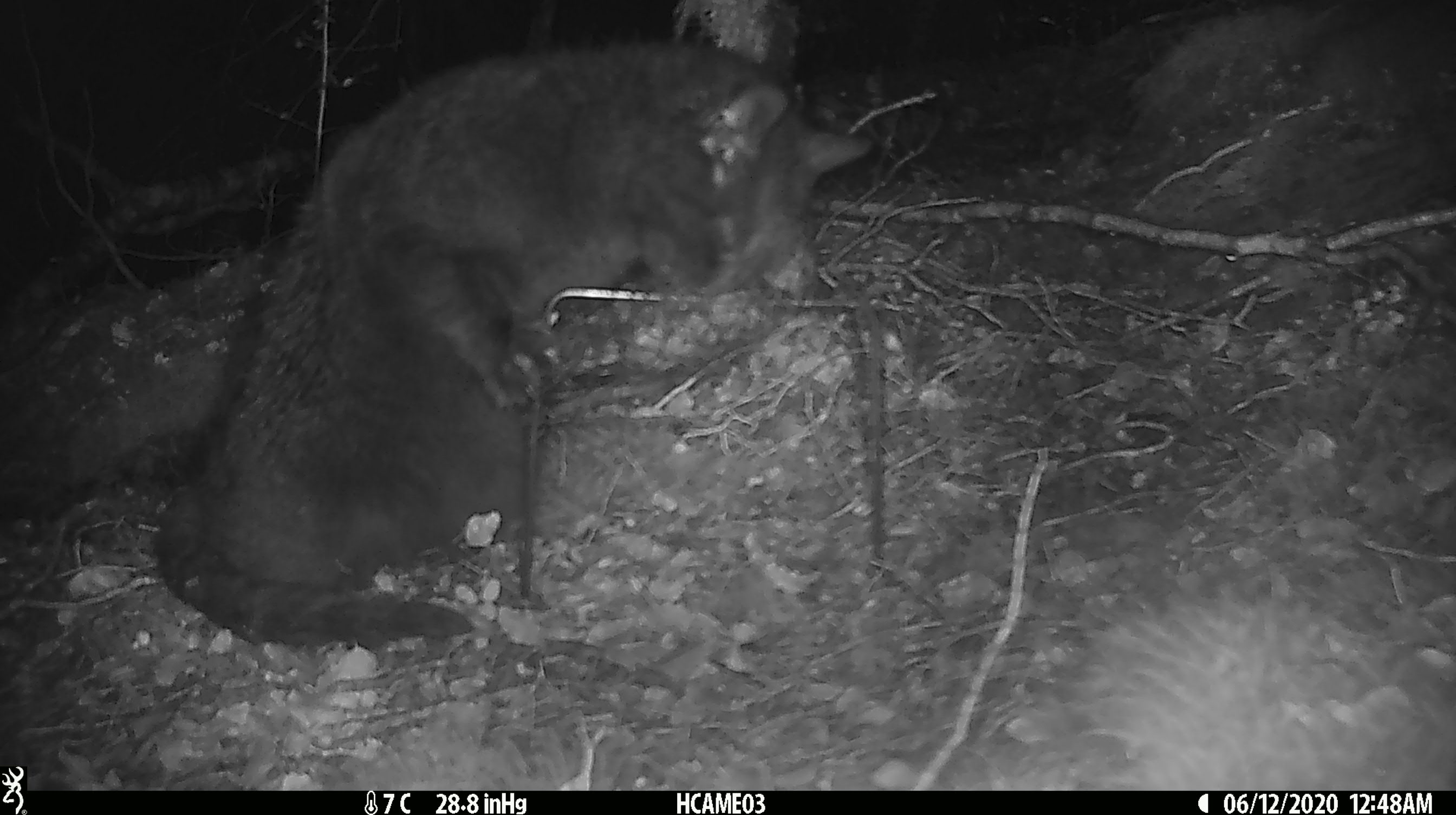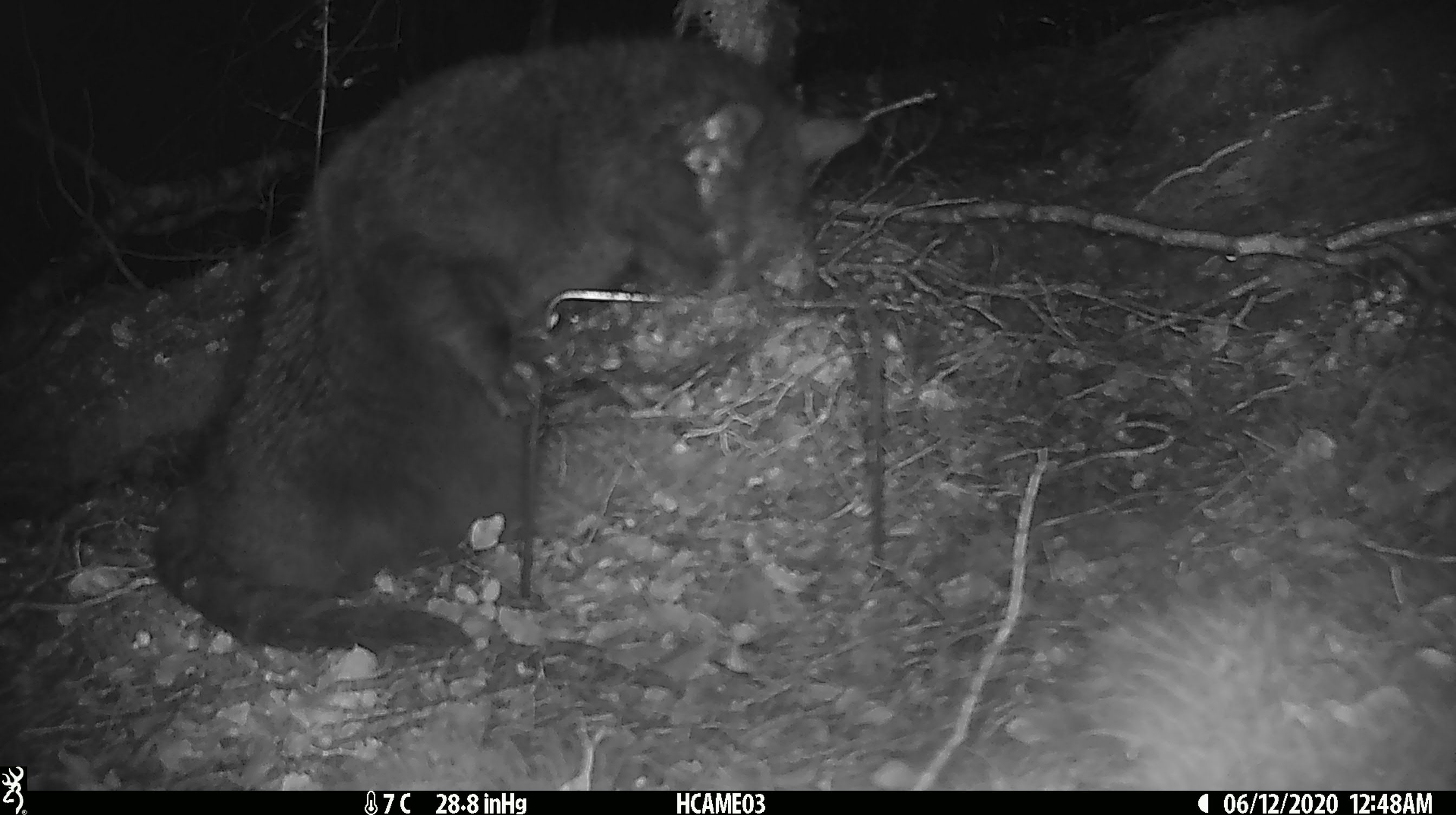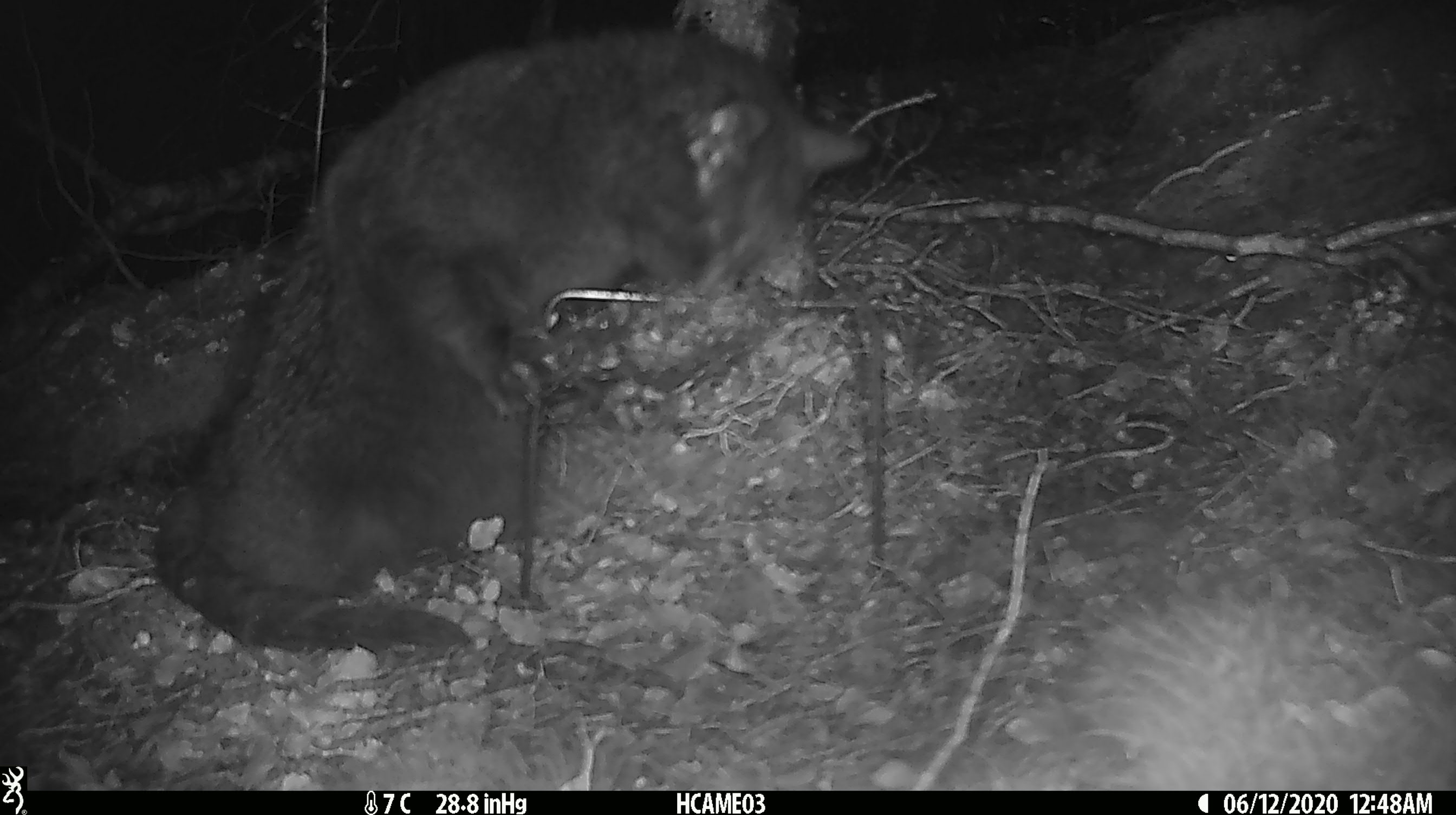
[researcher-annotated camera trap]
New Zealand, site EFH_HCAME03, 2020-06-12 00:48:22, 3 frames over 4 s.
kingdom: Animalia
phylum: Chordata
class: Mammalia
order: Carnivora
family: Felidae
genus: Felis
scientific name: Felis catus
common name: domestic cat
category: cat